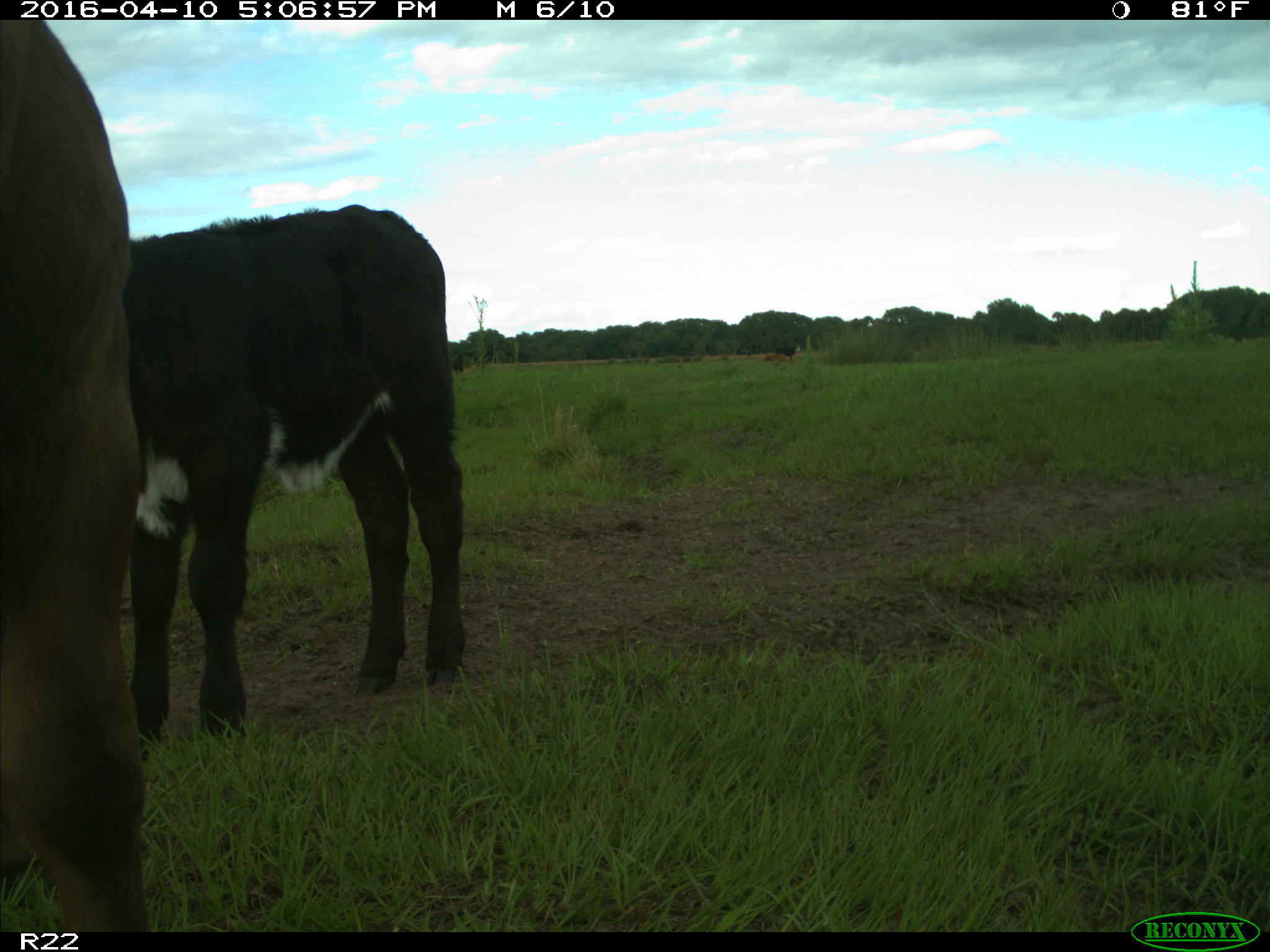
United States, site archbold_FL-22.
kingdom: Animalia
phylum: Chordata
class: Mammalia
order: Artiodactyla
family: Bovidae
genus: Bos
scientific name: Bos taurus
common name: domestic cow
Bos taurus (domestic cow).